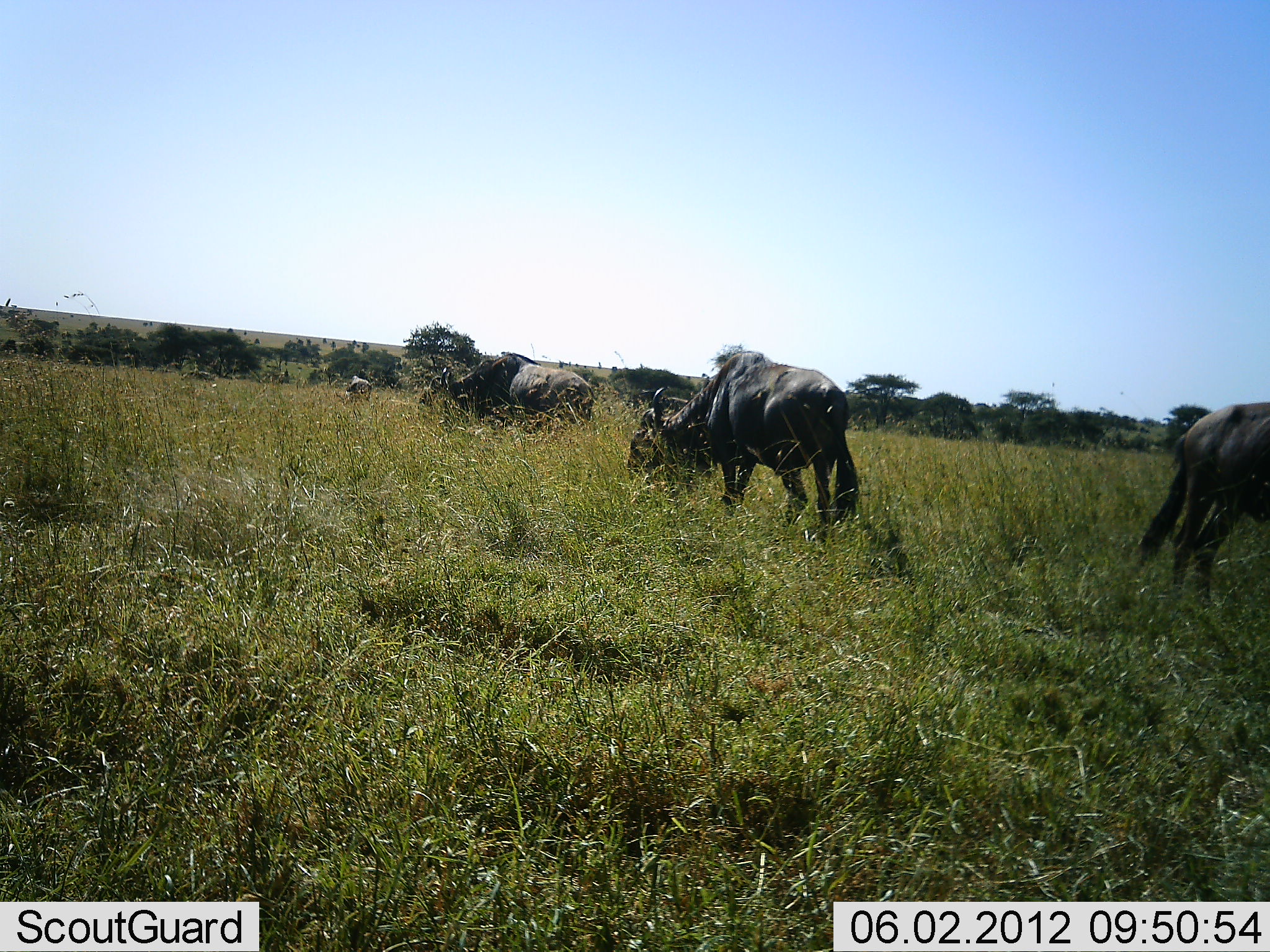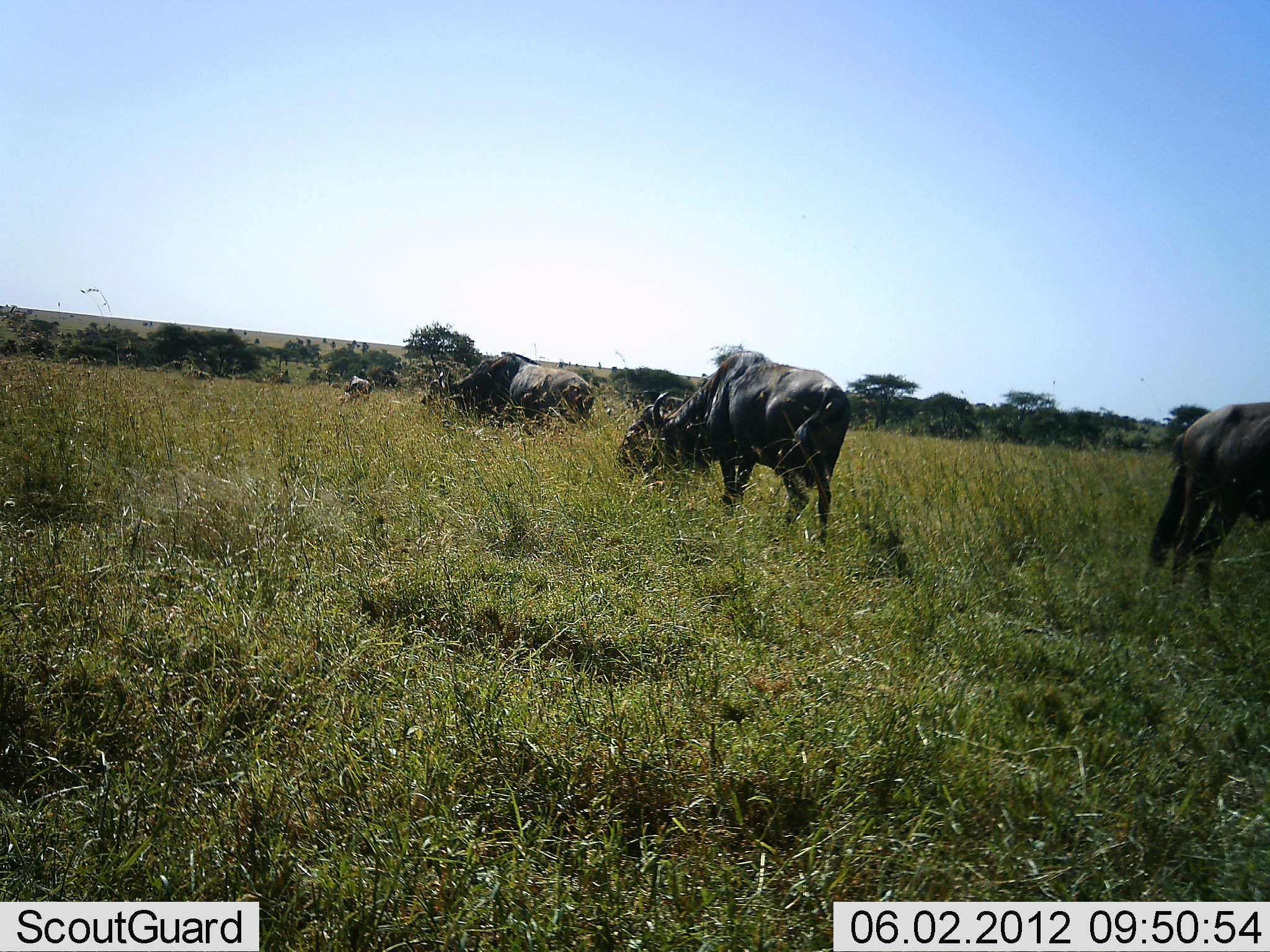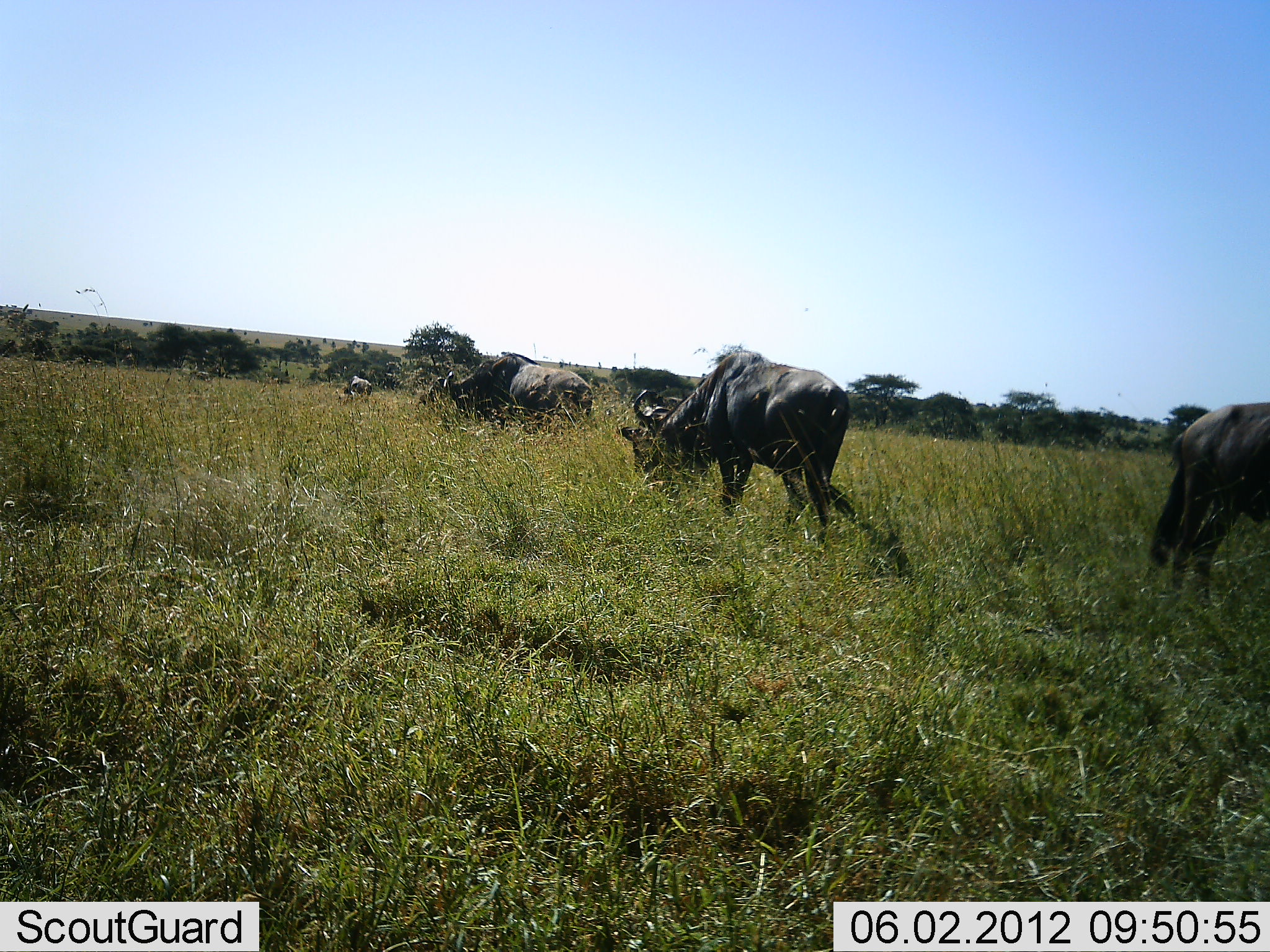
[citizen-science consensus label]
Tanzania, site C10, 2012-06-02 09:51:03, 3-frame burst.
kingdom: Animalia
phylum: Chordata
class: Mammalia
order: Artiodactyla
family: Bovidae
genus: Connochaetes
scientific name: Connochaetes taurinus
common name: blue wildebeest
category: wildebeest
Wildebeest (blue wildebeest) (Connochaetes taurinus), count 4. Behavior (volunteer vote fractions): standing 50%, resting 10%, moving 30%, interacting 10%. Young present (vote fraction): 0%. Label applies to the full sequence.